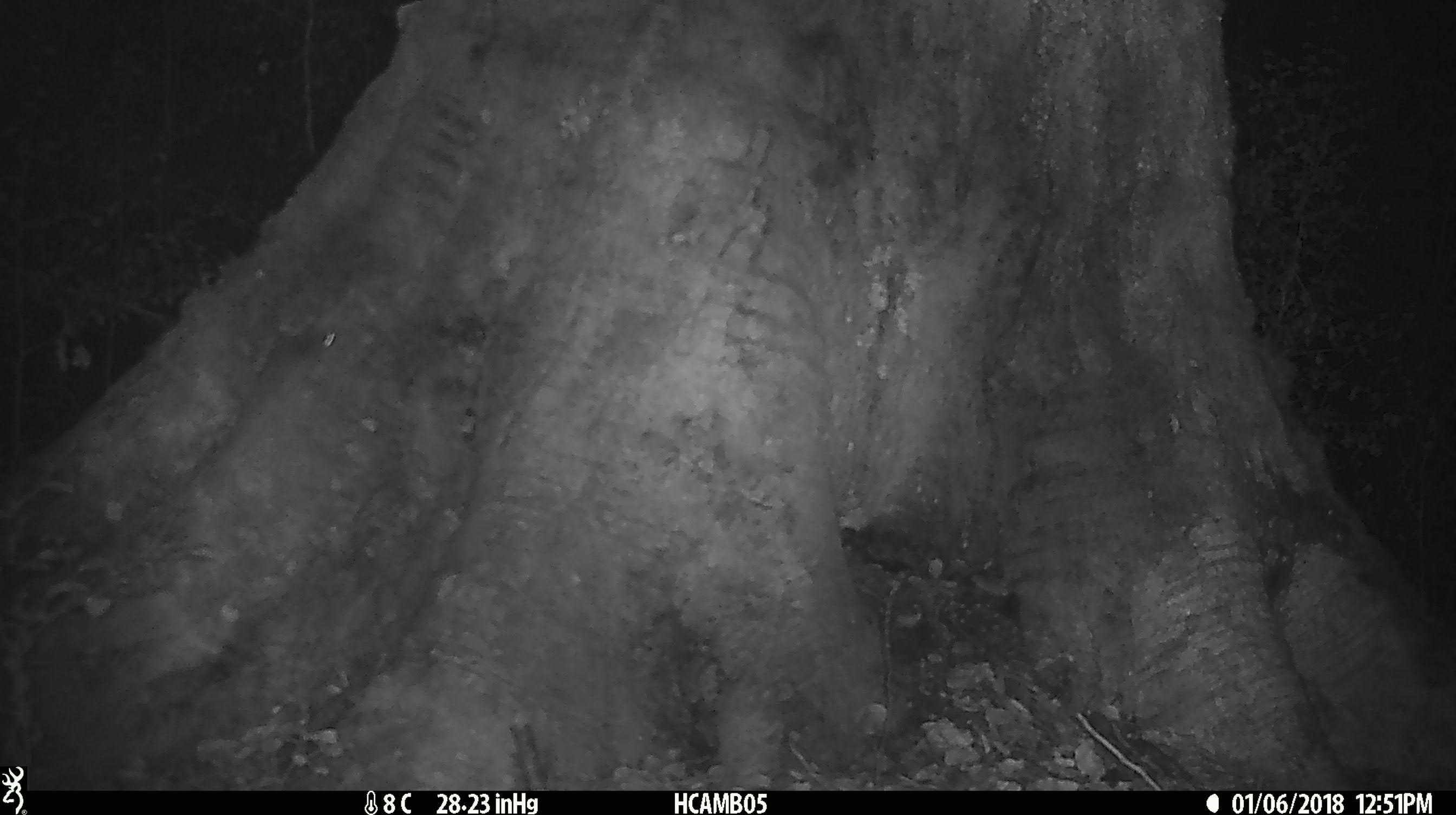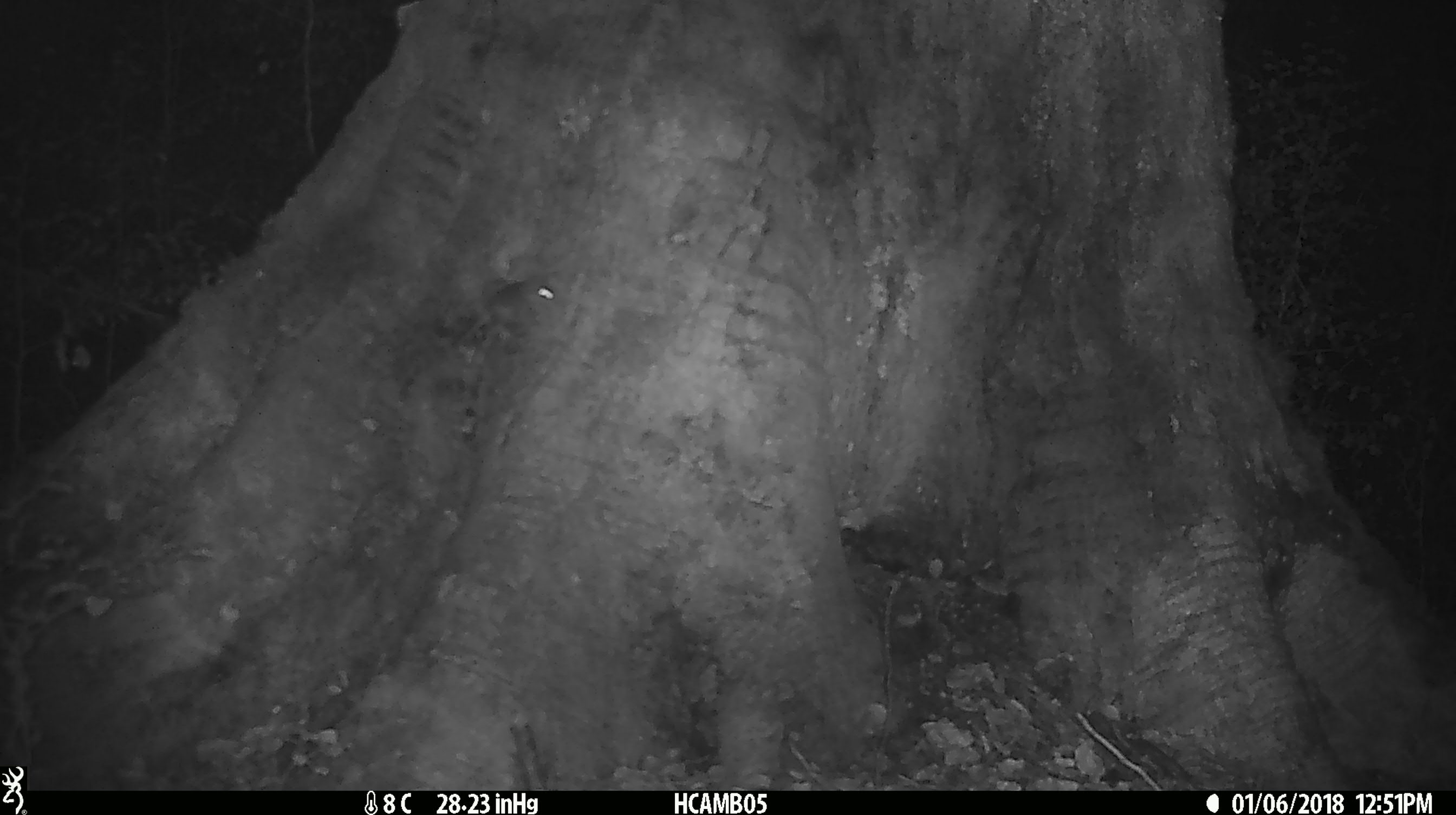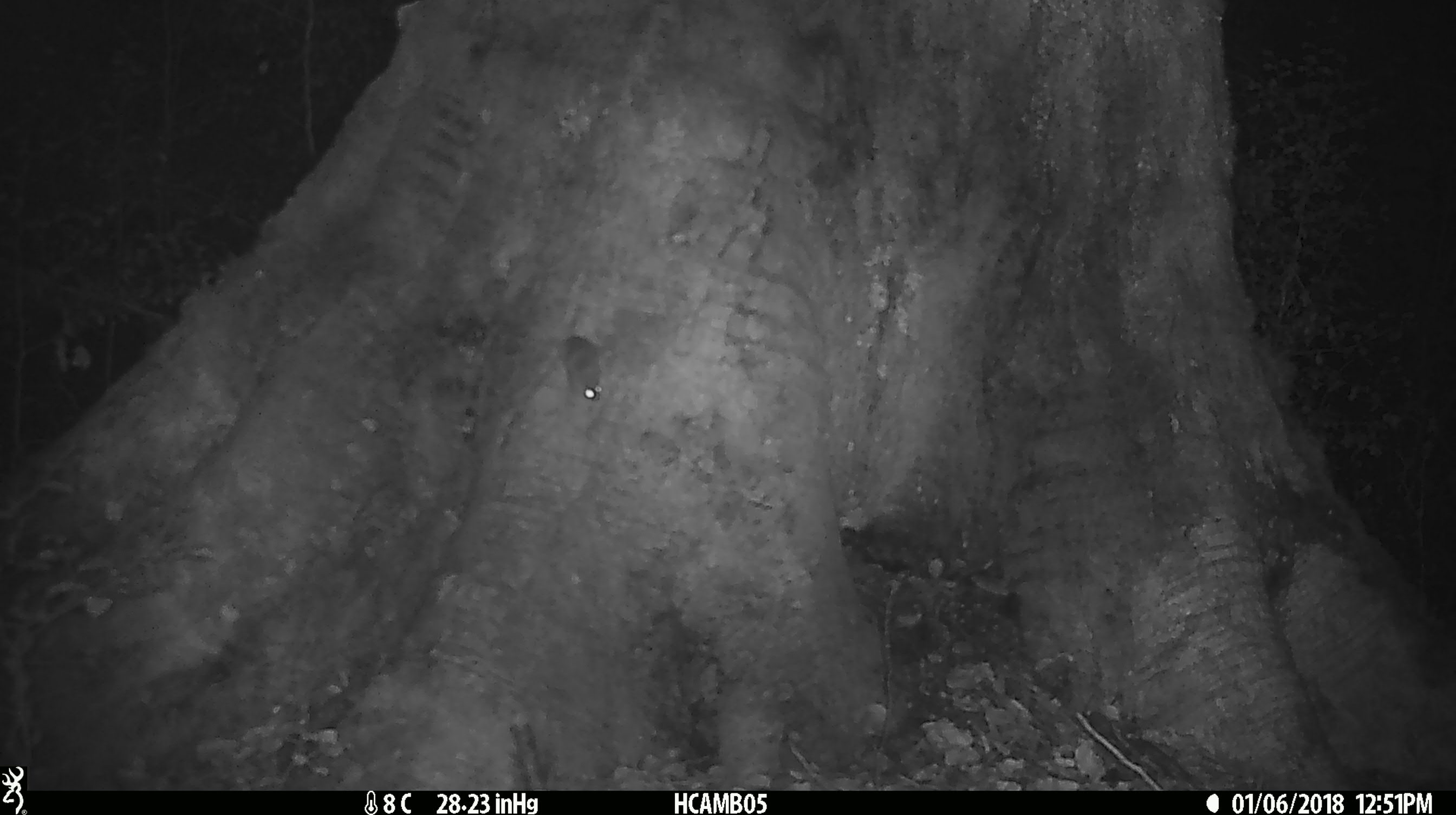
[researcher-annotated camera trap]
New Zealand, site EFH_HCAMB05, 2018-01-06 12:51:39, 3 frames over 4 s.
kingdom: Animalia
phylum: Chordata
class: Mammalia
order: Rodentia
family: Muridae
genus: Mus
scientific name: Mus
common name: mouse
Mouse (Mus).